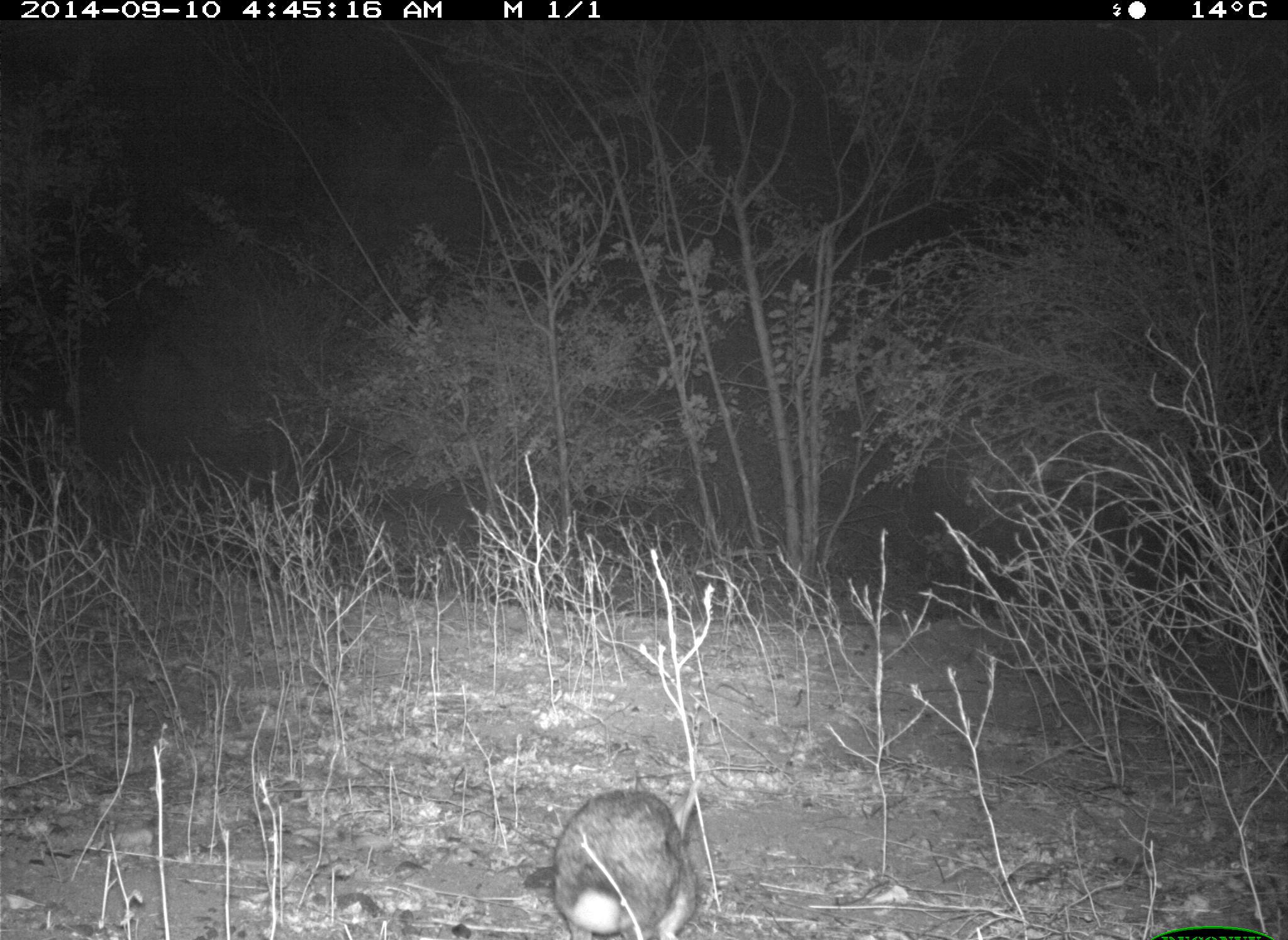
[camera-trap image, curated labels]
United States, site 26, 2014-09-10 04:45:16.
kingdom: Animalia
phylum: Chordata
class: Mammalia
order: Lagomorpha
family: Leporidae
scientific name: Leporidae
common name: rabbits and hares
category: rabbit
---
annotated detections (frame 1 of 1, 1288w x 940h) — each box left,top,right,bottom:
rabbit: 554,775,708,940